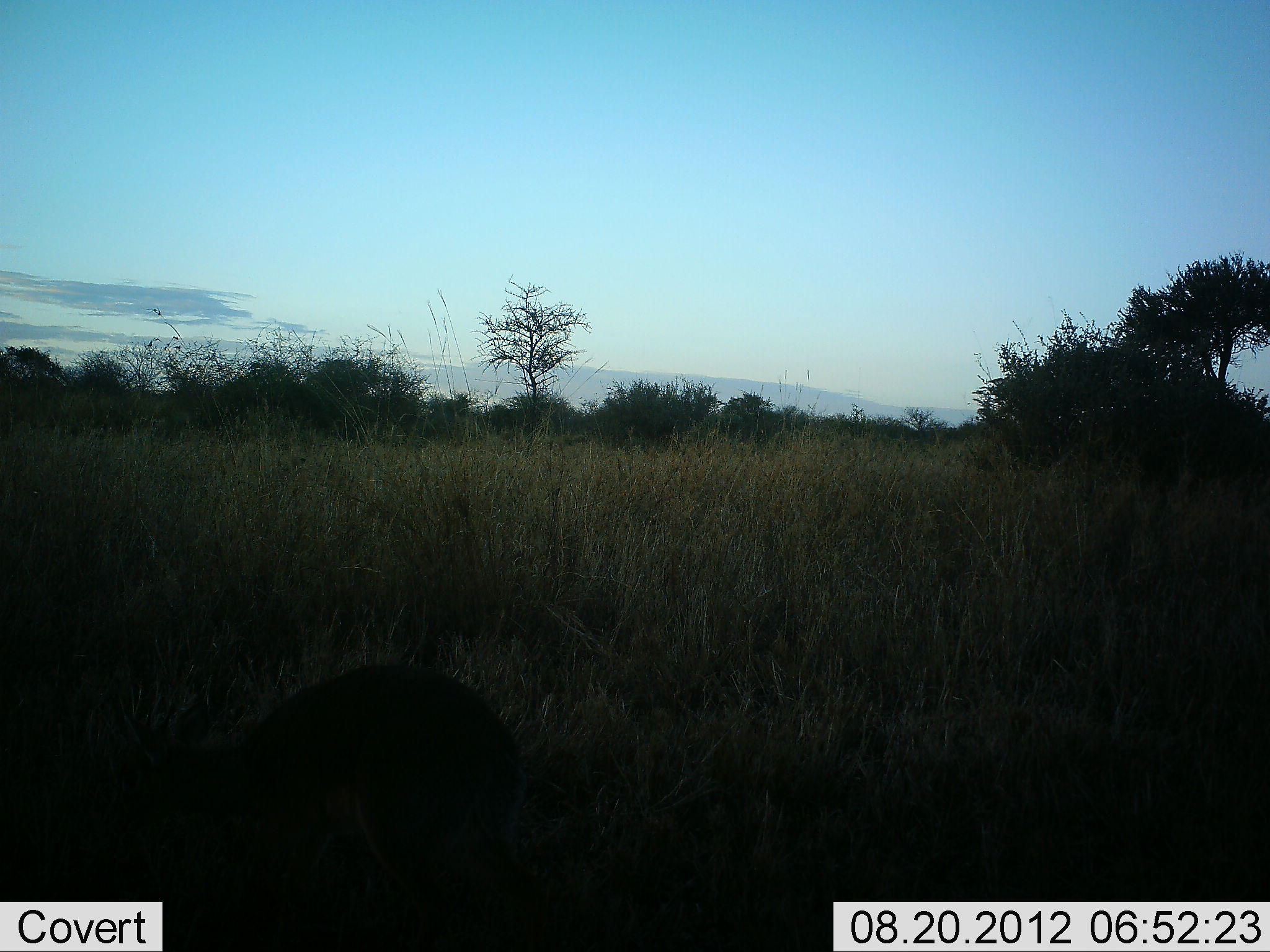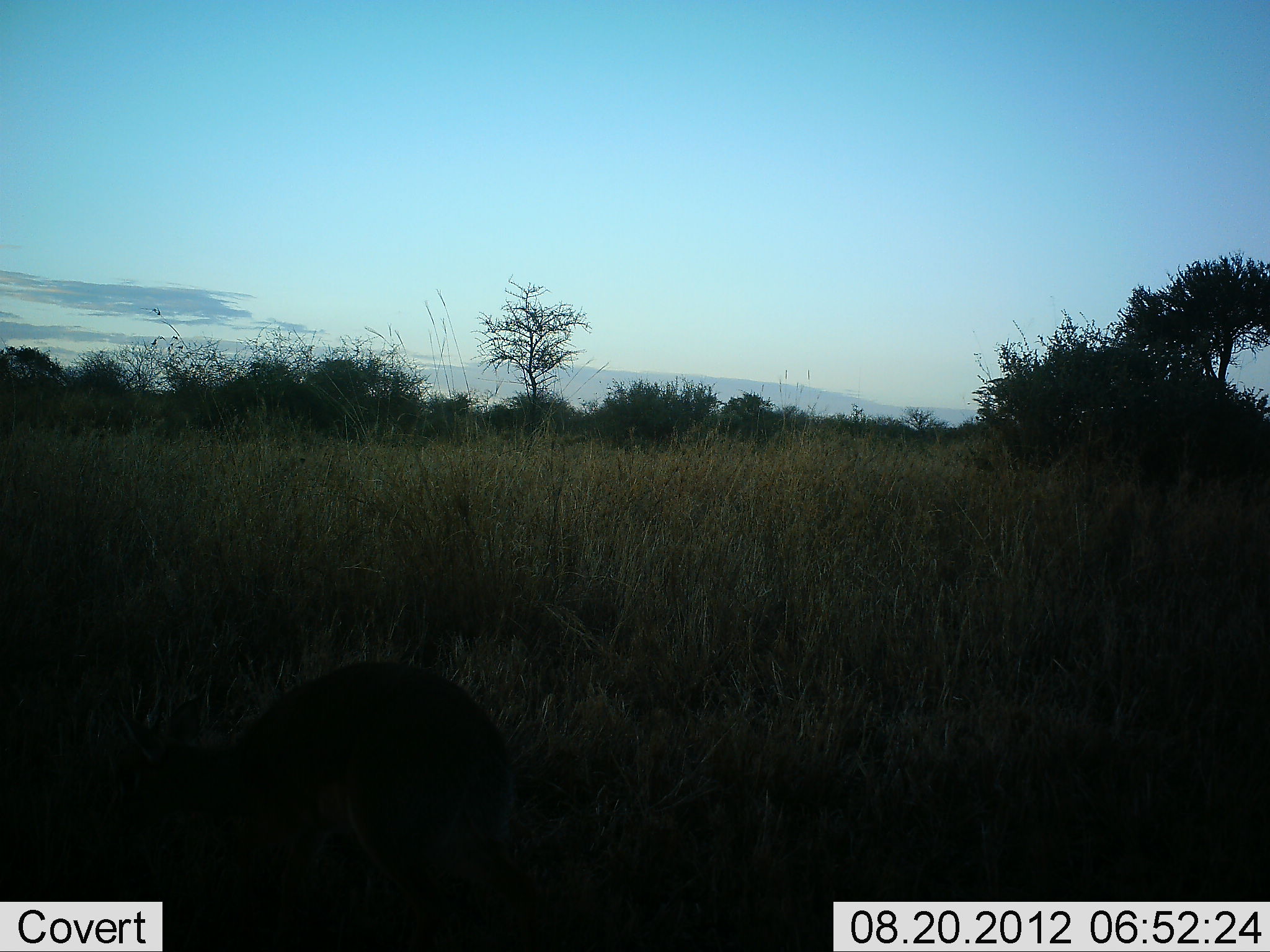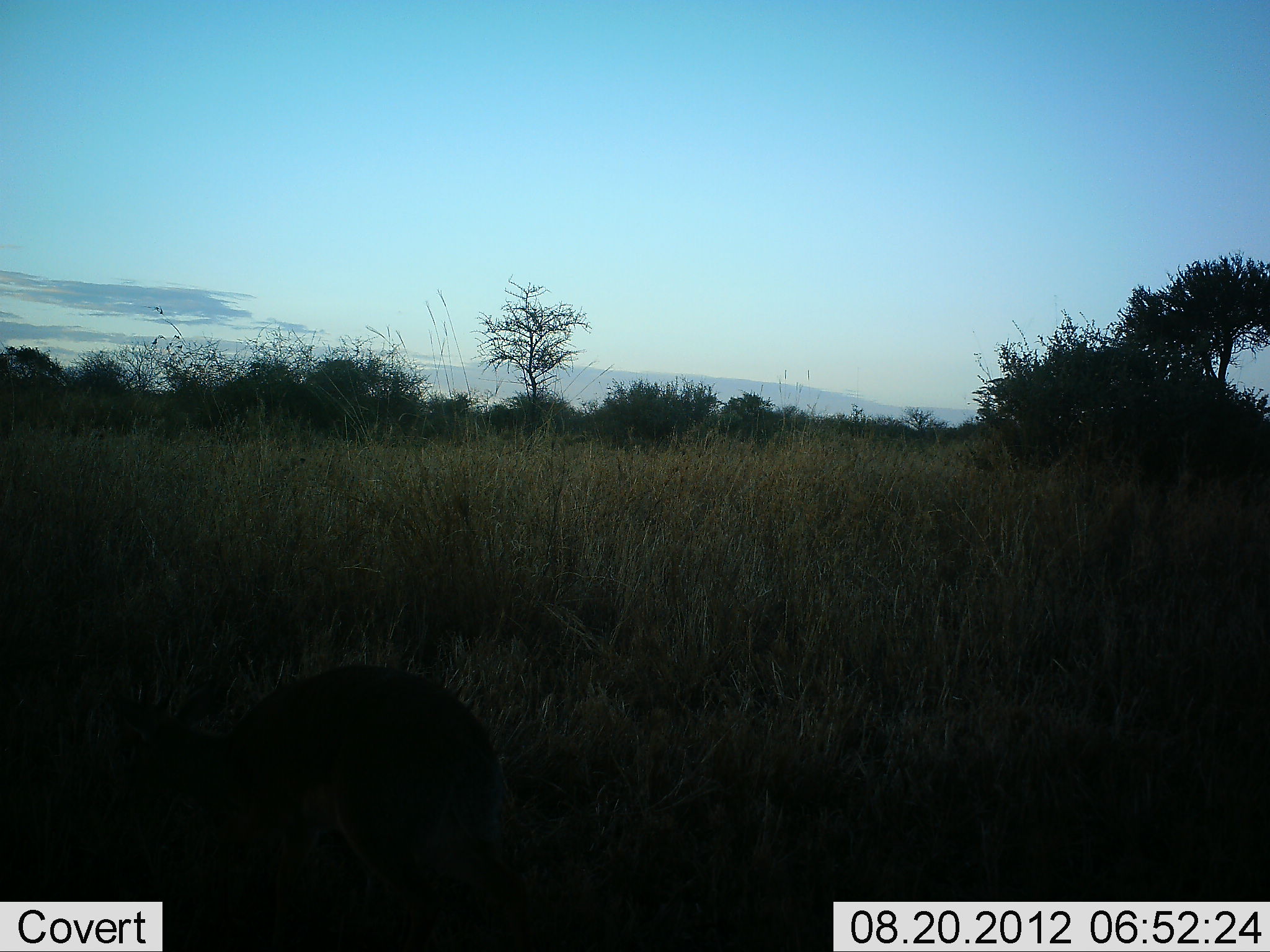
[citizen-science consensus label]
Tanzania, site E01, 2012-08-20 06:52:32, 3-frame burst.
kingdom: Animalia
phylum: Chordata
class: Mammalia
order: Artiodactyla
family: Bovidae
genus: Madoqua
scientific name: Madoqua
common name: dikdik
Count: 1.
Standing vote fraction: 38%.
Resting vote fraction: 0%.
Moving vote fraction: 12%.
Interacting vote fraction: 0%.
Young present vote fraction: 0%.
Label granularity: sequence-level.